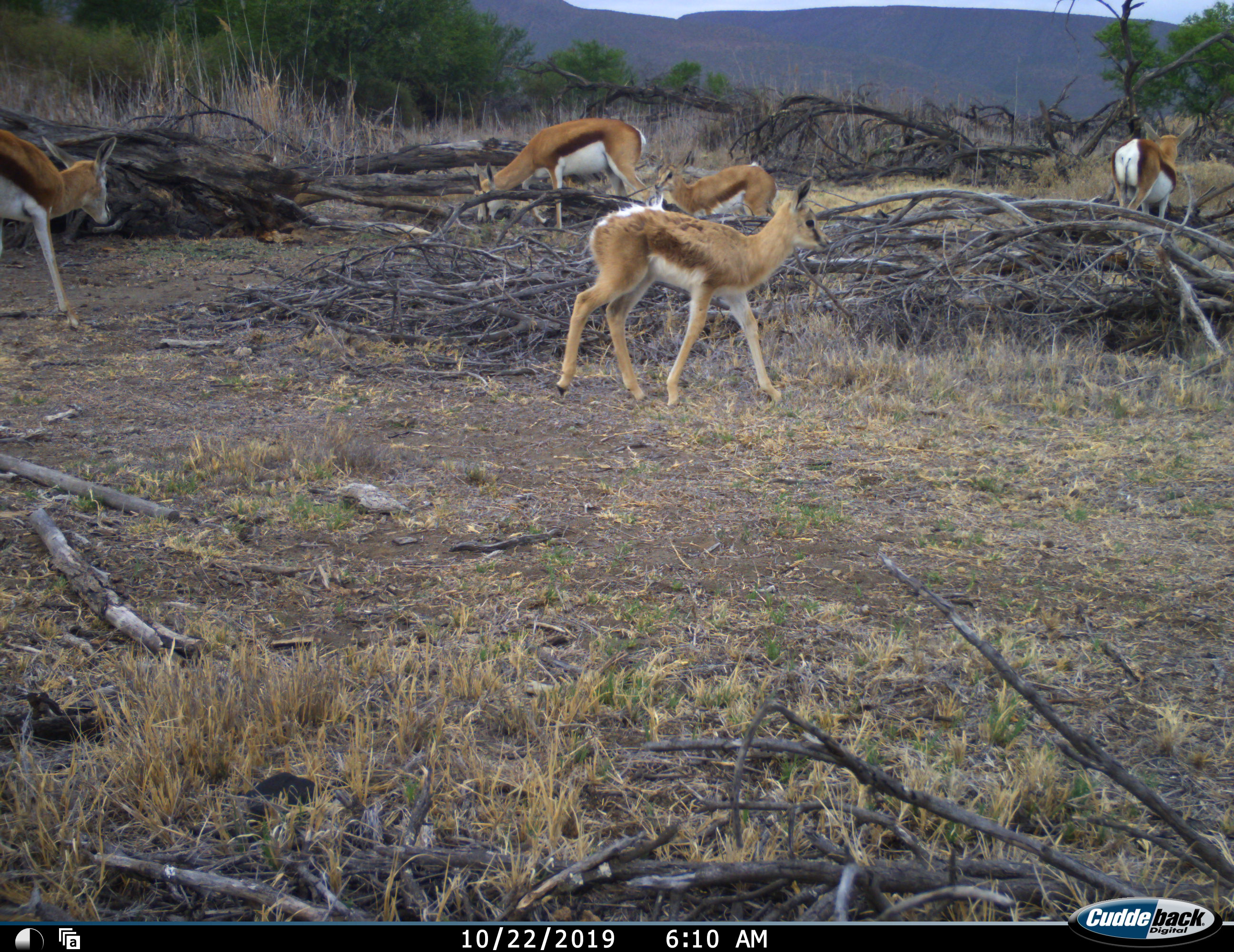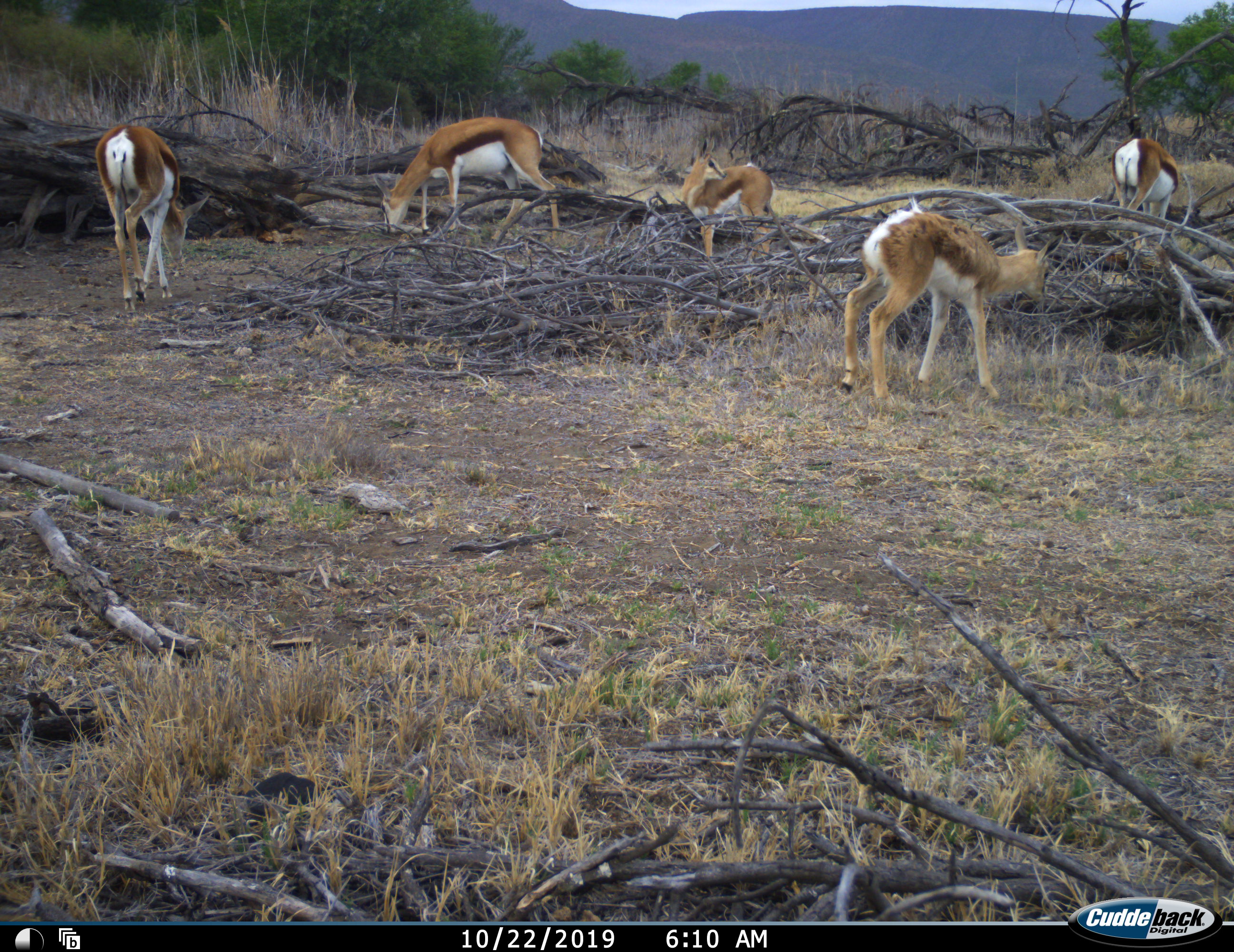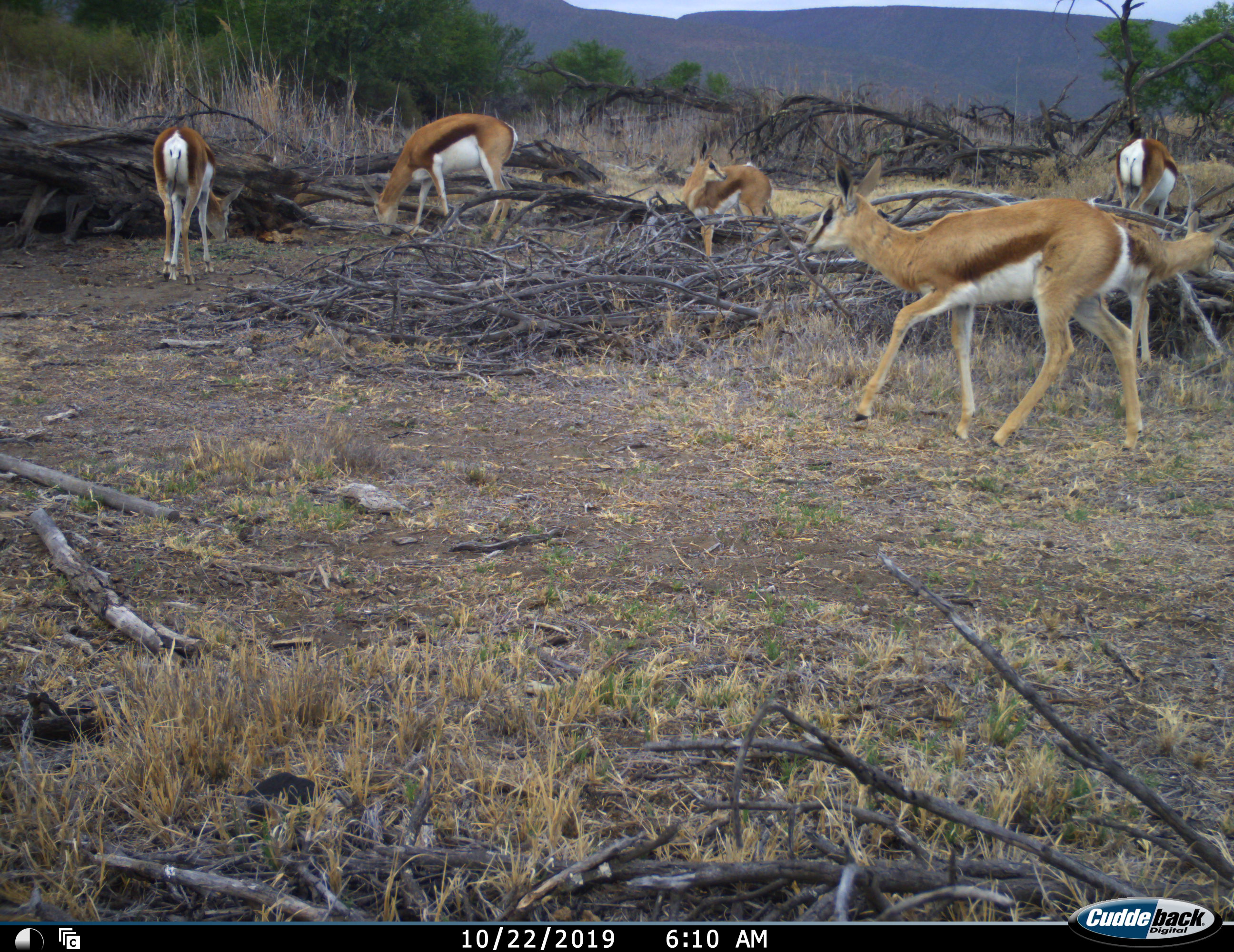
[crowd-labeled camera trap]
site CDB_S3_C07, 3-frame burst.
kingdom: Animalia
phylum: Chordata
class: Mammalia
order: Artiodactyla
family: Bovidae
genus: Antidorcas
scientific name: Antidorcas marsupialis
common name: springbok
Springbok (Antidorcas marsupialis), count 6. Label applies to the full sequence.